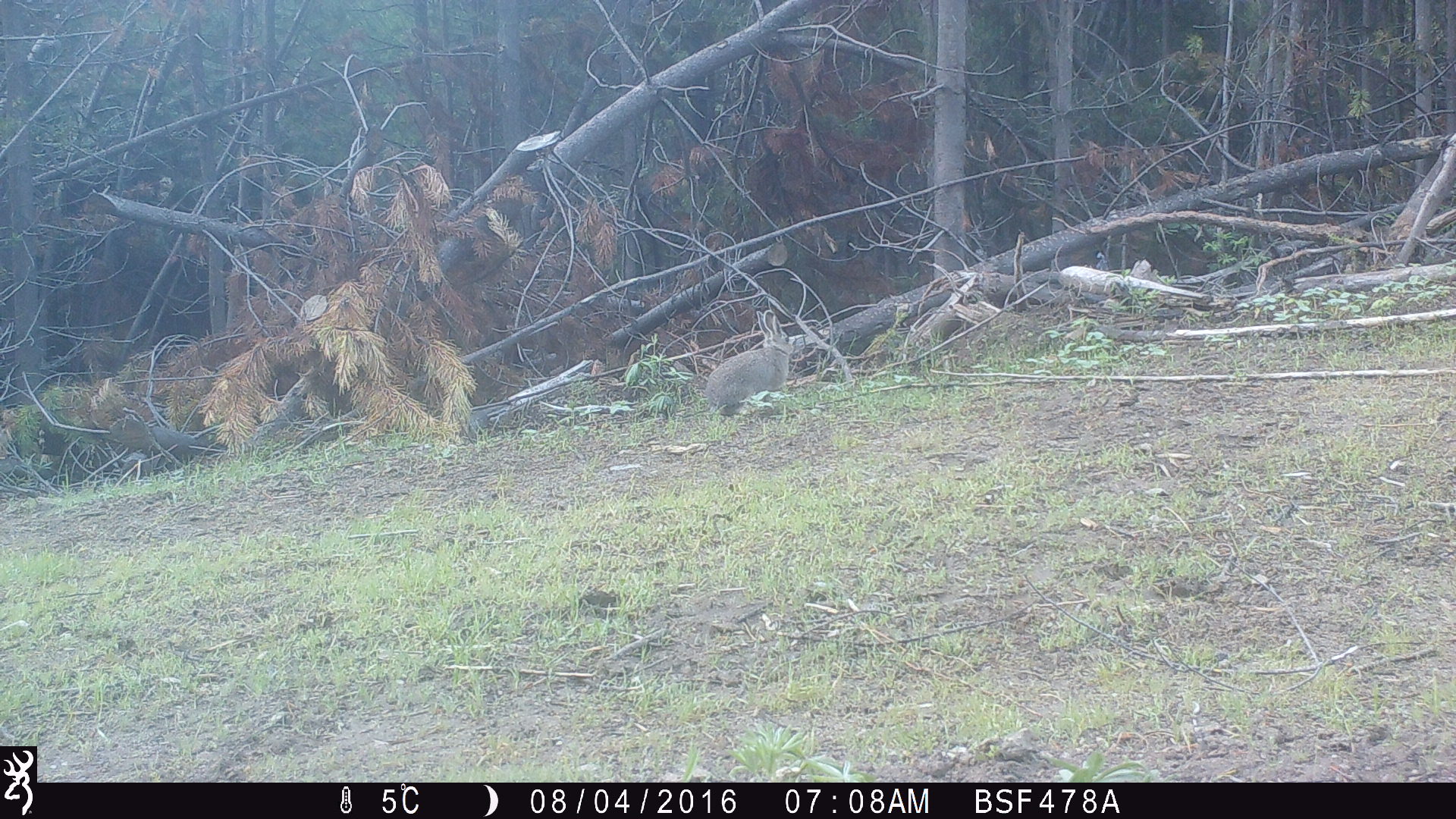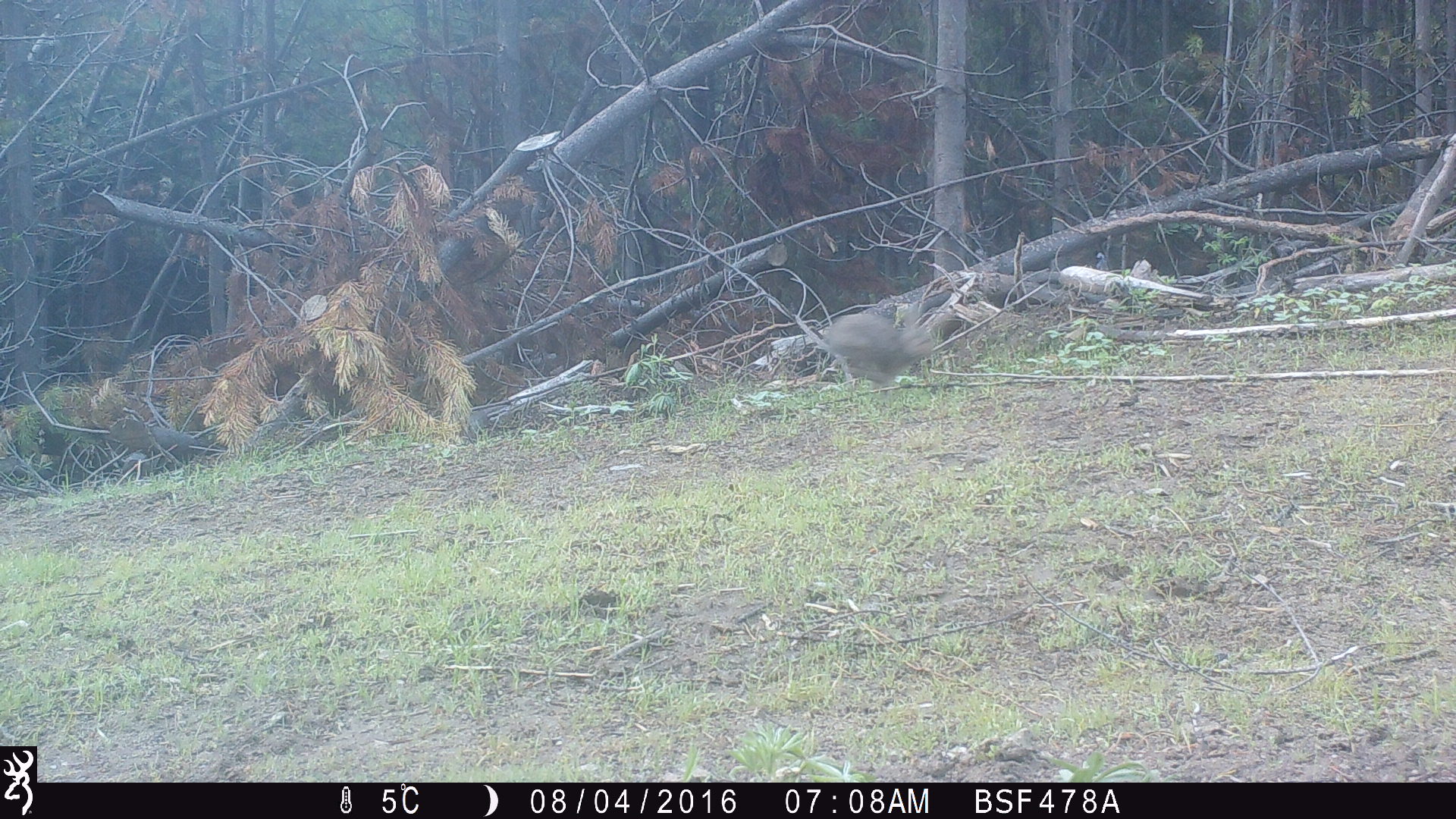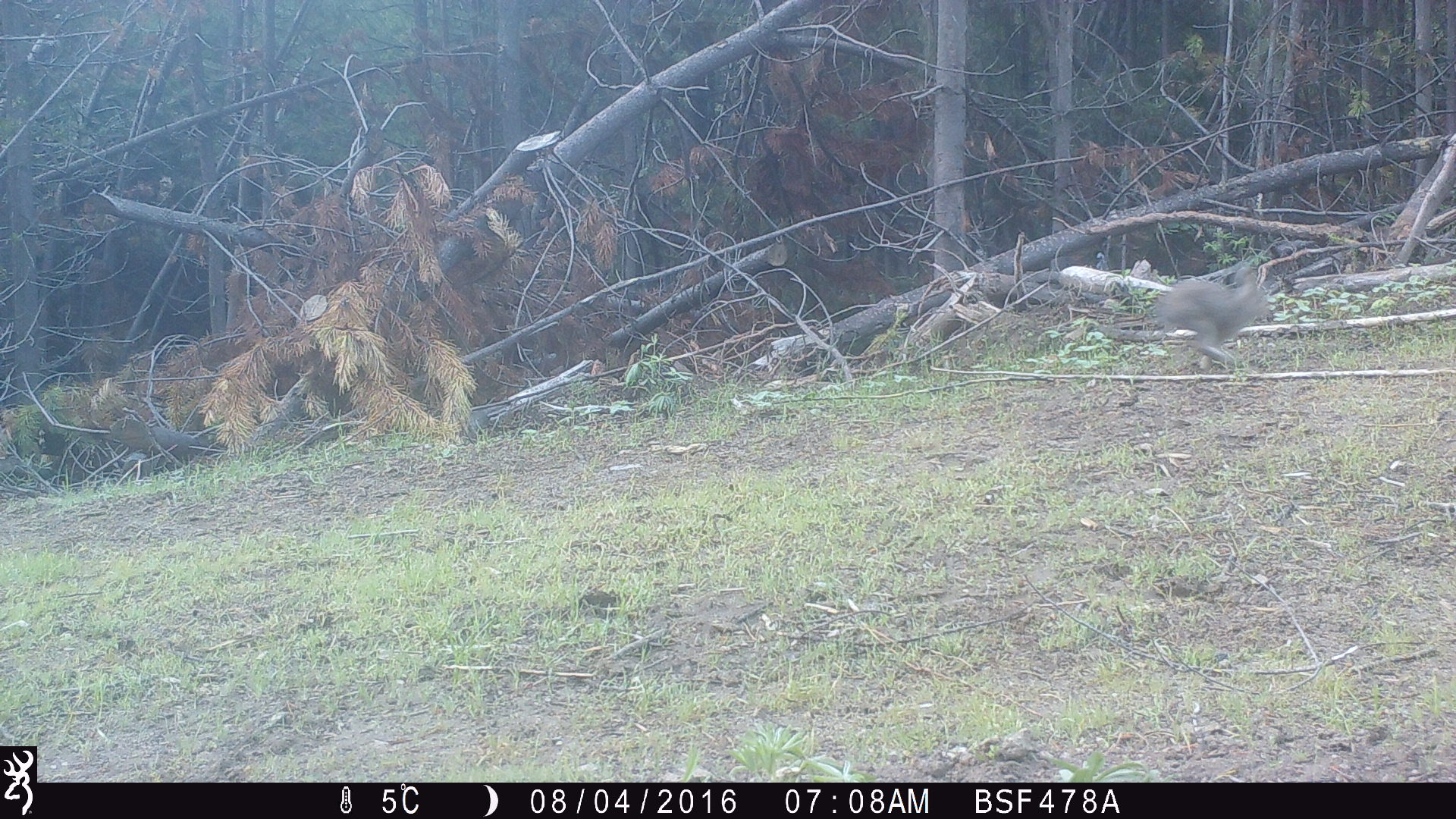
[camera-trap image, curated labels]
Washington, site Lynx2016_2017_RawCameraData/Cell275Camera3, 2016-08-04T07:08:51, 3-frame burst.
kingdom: Animalia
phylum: Chordata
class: Mammalia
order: Lagomorpha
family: Leporidae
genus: Lepus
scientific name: Lepus americanus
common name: snowshoe hare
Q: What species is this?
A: Lepus americanus (snowshoe hare).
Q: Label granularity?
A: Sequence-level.